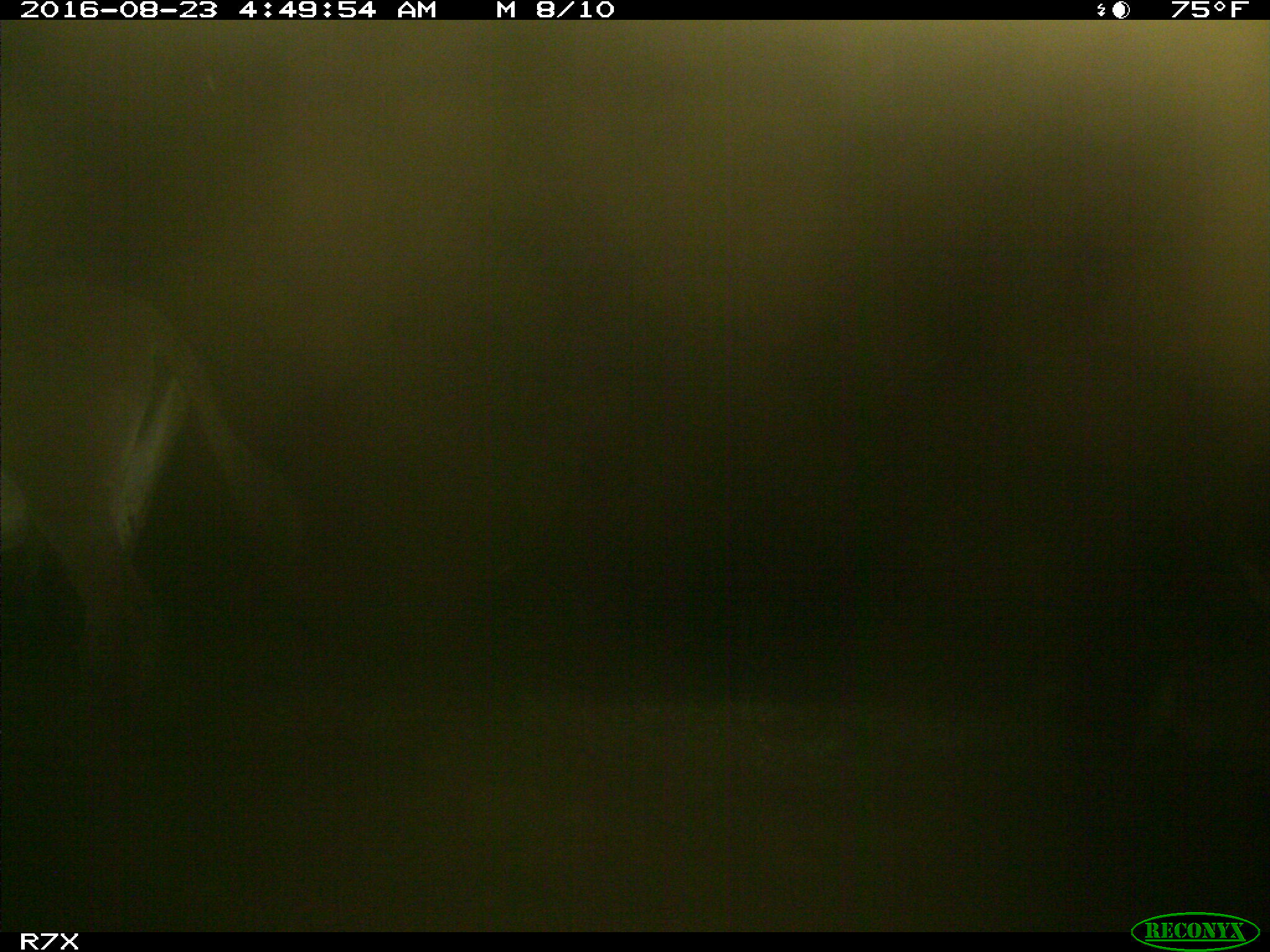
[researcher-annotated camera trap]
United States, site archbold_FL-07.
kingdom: Animalia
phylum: Chordata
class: Mammalia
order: Perissodactyla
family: Equidae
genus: Equus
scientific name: Equus africanus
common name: african wild ass